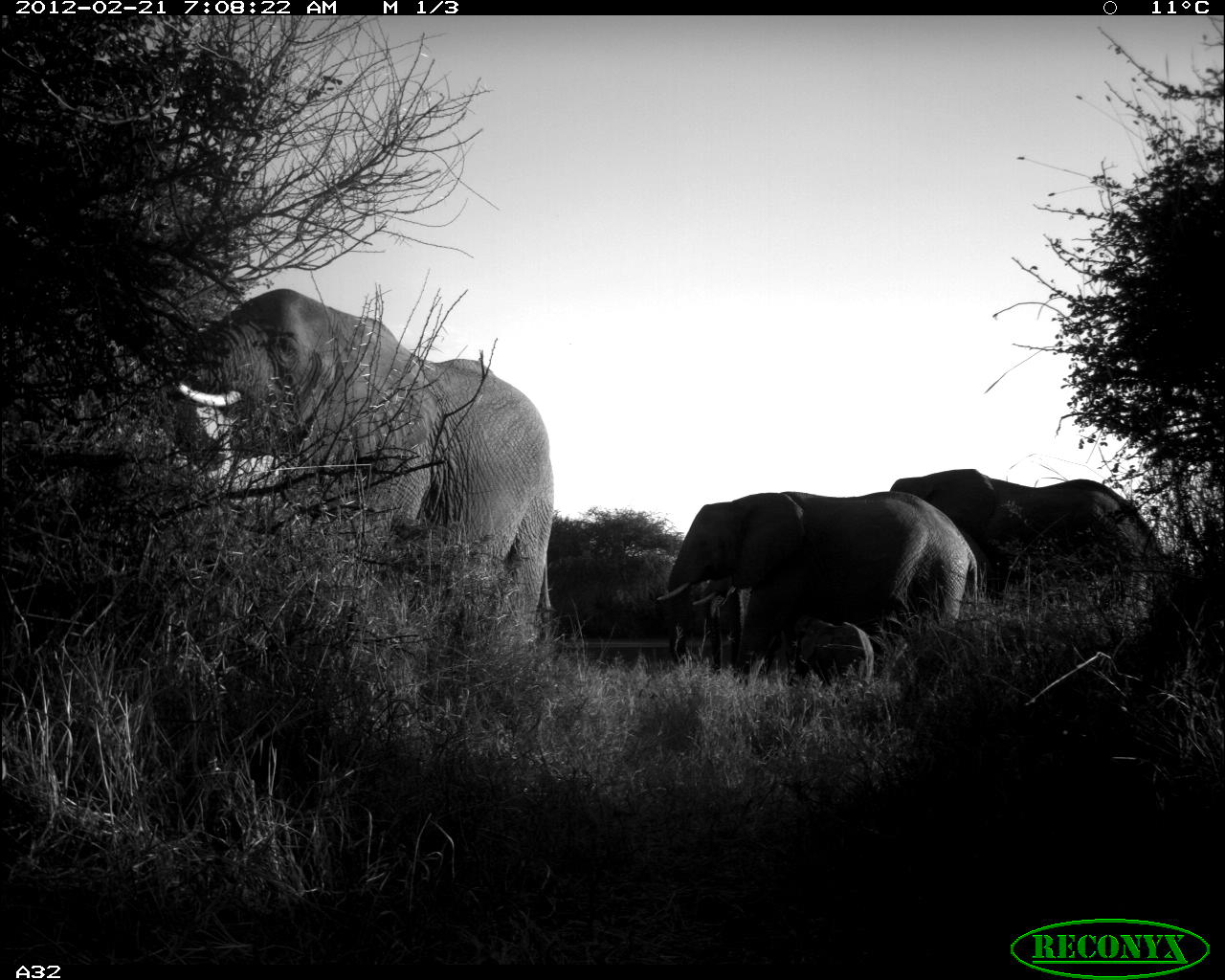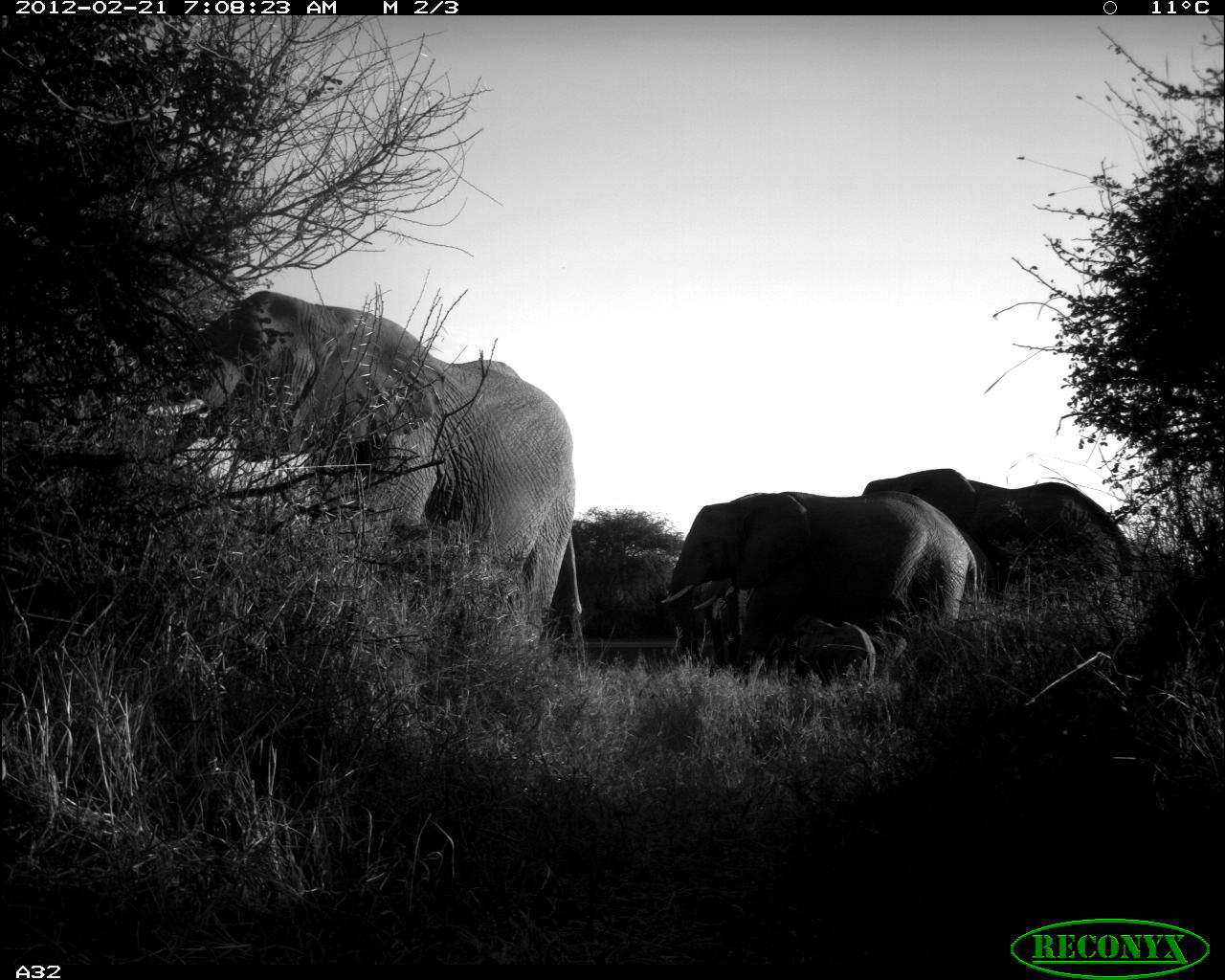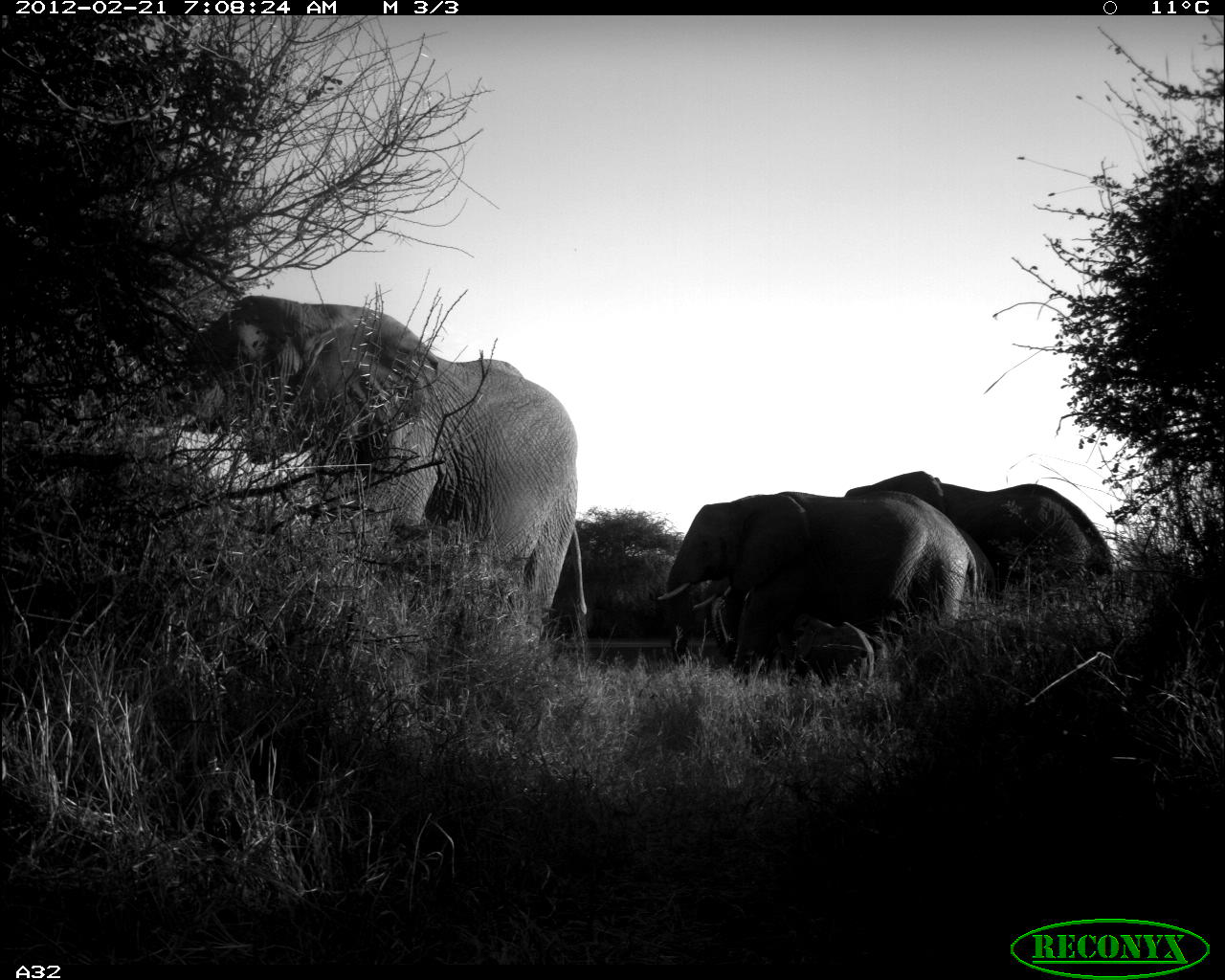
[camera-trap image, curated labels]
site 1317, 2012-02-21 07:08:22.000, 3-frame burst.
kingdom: Animalia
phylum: Chordata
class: Mammalia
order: Proboscidea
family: Elephantidae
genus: Loxodonta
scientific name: Loxodonta africana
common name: african bush elephant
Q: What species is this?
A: Loxodonta africana (african bush elephant).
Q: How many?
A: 3.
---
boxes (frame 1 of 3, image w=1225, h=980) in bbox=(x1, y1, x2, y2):
loxodonta africana: bbox=(157, 287, 550, 666); bbox=(656, 487, 978, 690); bbox=(891, 467, 1168, 631); bbox=(787, 614, 873, 687)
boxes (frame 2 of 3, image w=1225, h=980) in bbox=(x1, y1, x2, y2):
loxodonta africana: bbox=(145, 290, 582, 648); bbox=(660, 491, 977, 685); bbox=(861, 468, 1133, 603); bbox=(795, 614, 876, 684); bbox=(693, 579, 742, 667)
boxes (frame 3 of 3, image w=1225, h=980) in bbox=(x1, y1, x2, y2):
loxodonta africana: bbox=(147, 294, 587, 637); bbox=(655, 490, 978, 686); bbox=(842, 469, 1114, 616); bbox=(784, 610, 875, 683); bbox=(693, 578, 738, 646)